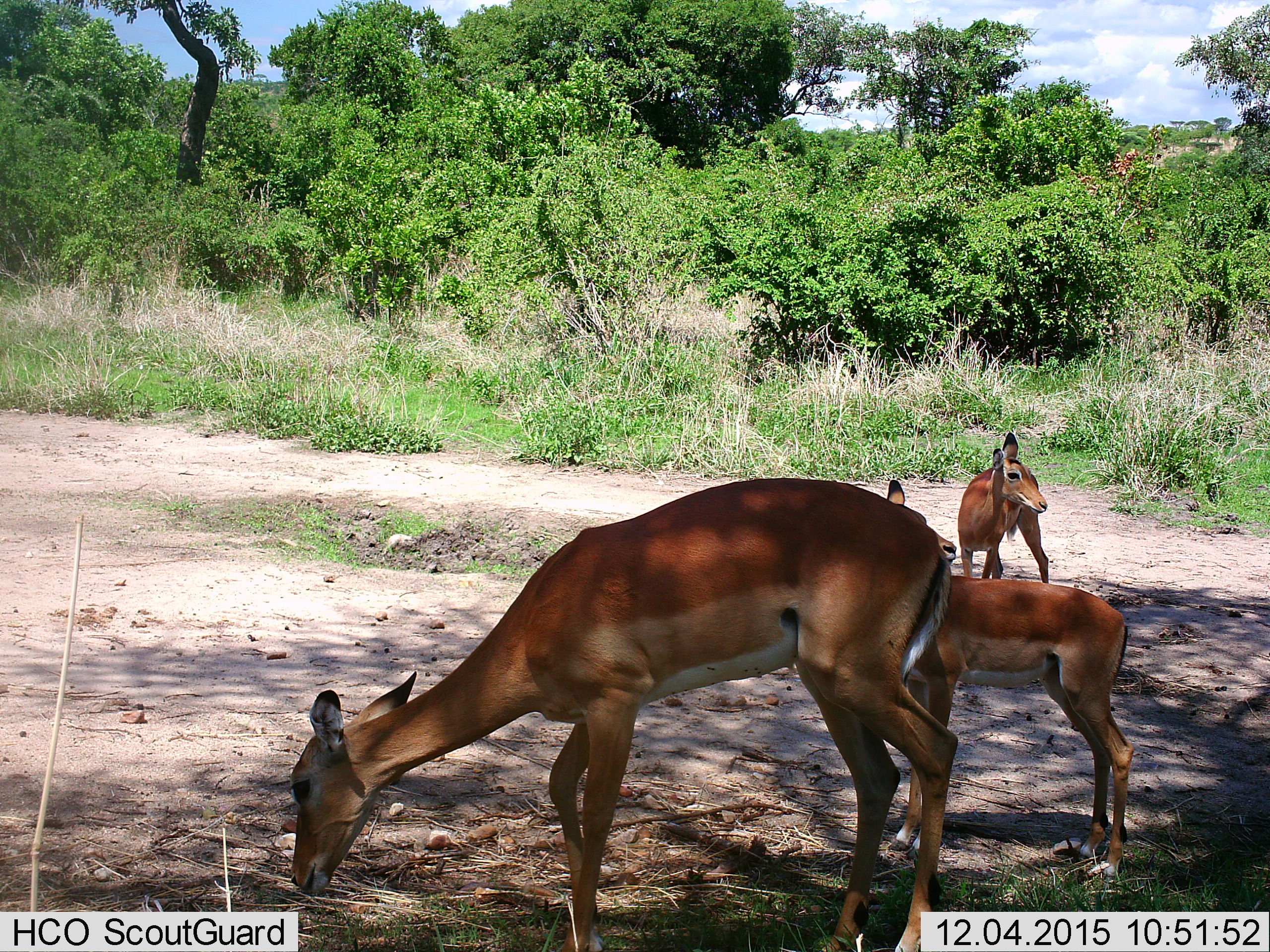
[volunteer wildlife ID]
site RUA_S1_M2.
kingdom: Animalia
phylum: Chordata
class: Mammalia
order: Artiodactyla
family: Bovidae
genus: Aepyceros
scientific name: Aepyceros melampus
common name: impala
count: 3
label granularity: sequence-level